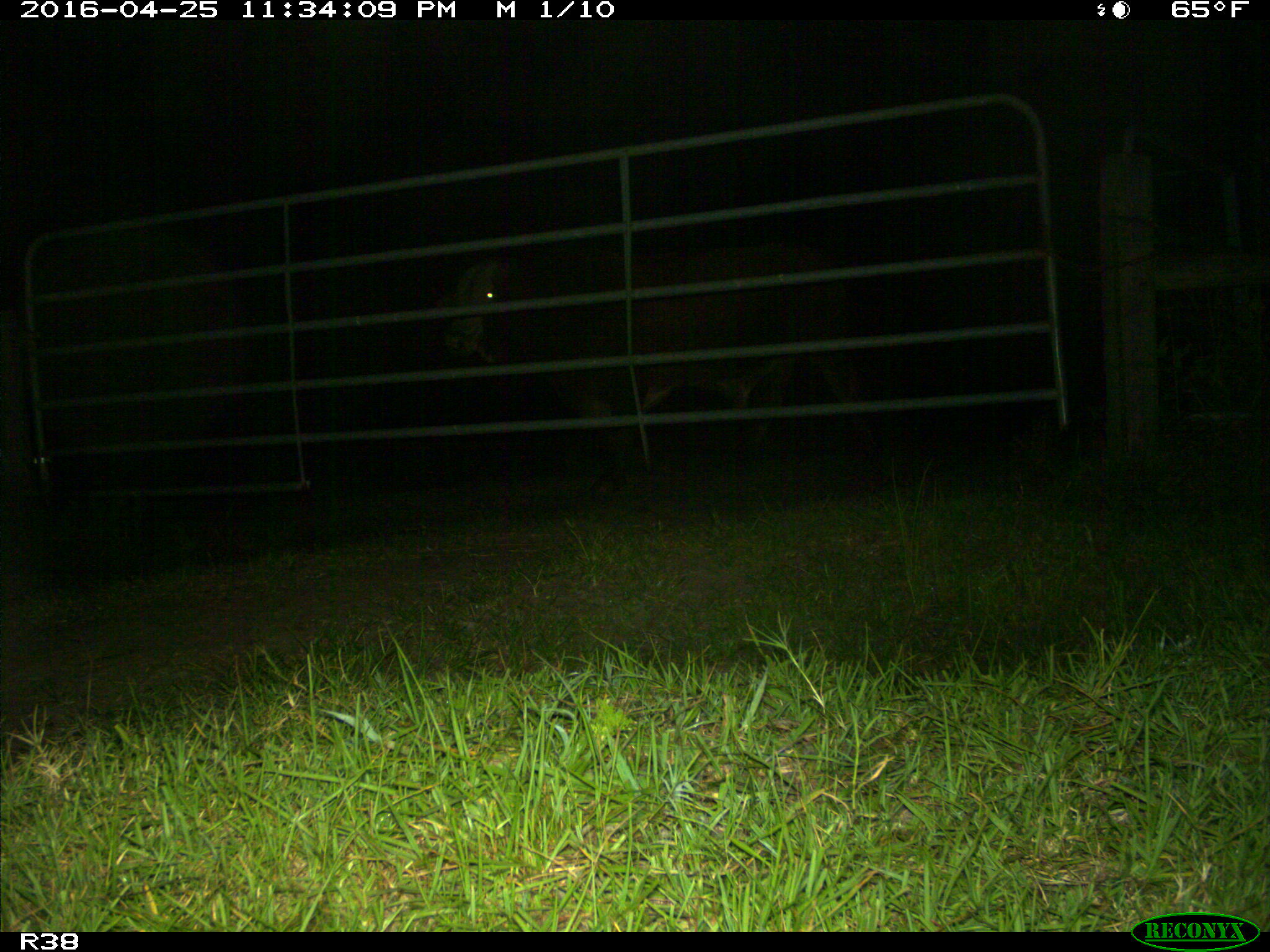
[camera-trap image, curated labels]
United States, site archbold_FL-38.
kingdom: Animalia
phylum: Chordata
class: Mammalia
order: Artiodactyla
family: Bovidae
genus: Bos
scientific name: Bos taurus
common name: domestic cow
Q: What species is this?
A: Bos taurus (domestic cow).